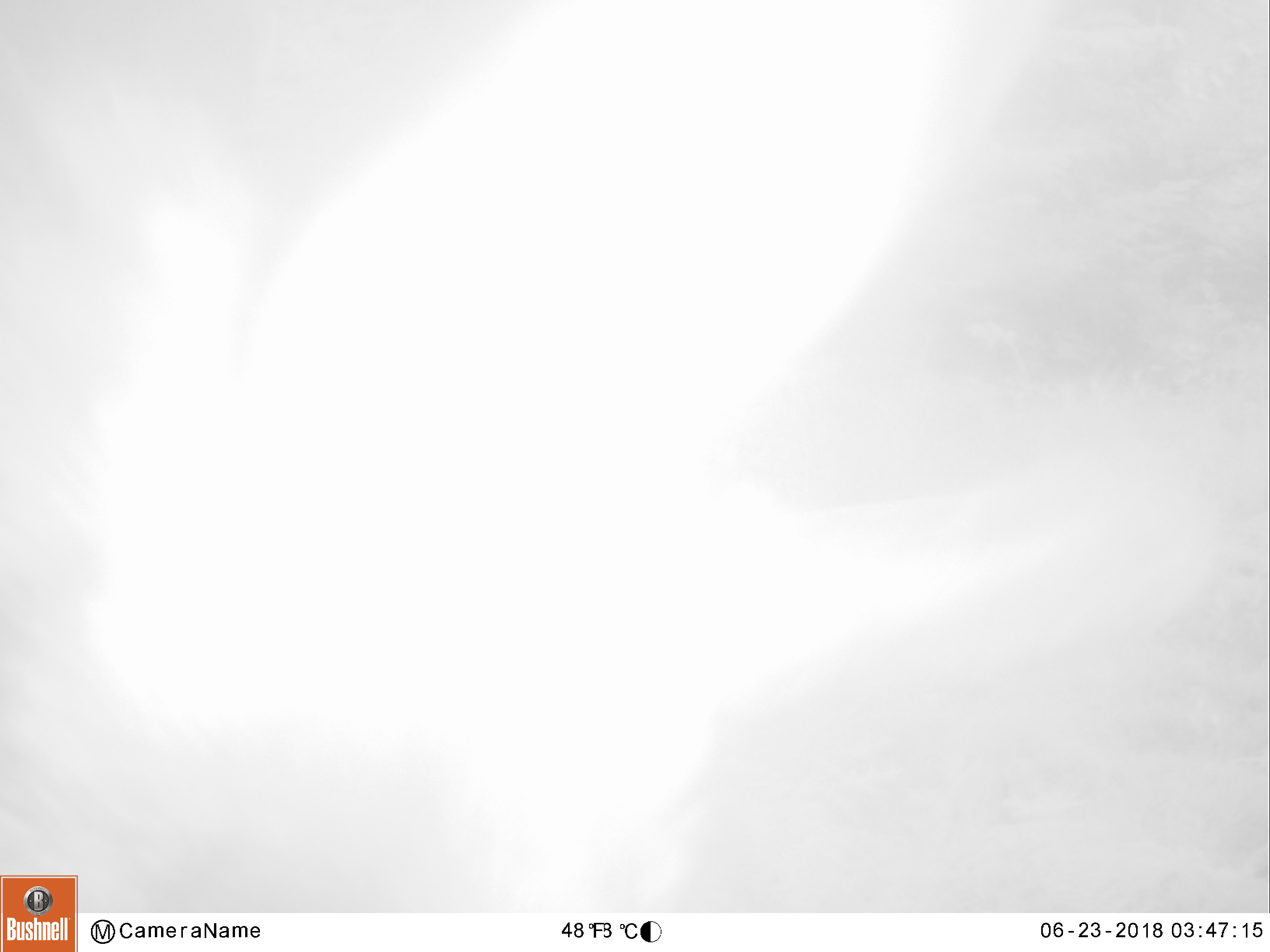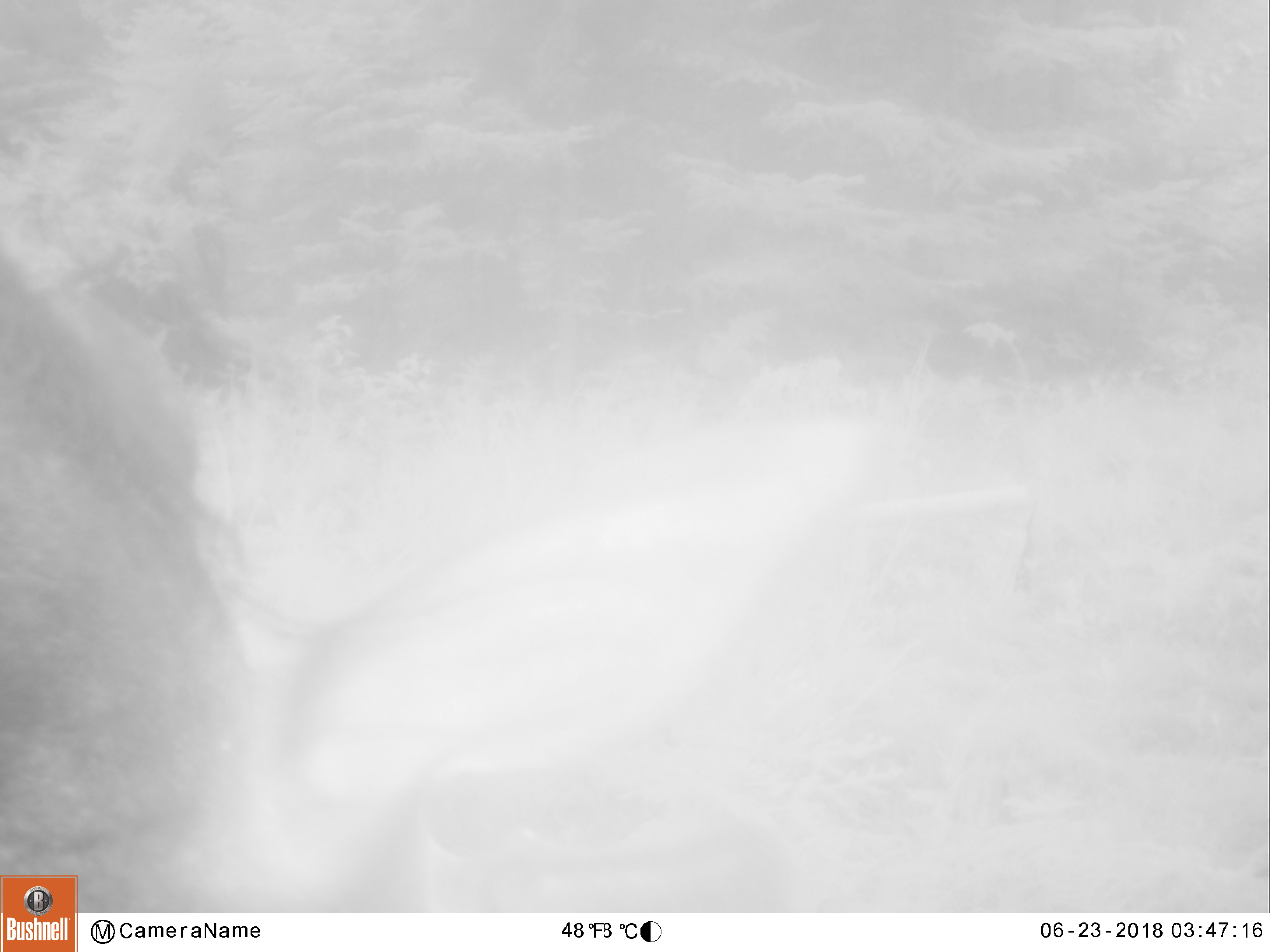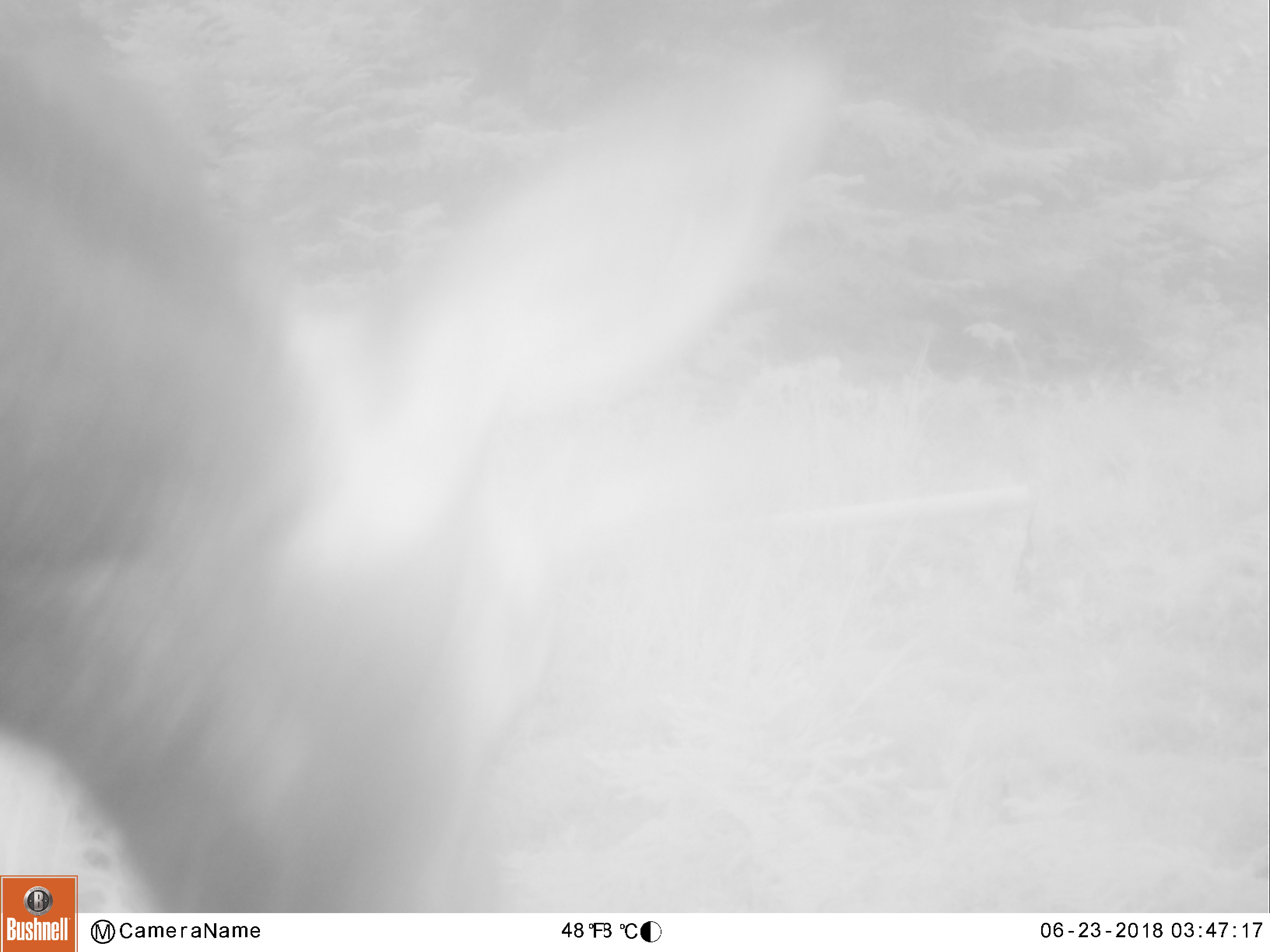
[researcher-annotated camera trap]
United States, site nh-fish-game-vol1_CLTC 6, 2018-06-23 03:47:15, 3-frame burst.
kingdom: Animalia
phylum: Chordata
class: Mammalia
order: Artiodactyla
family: Cervidae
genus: Alces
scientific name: Alces alces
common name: moose